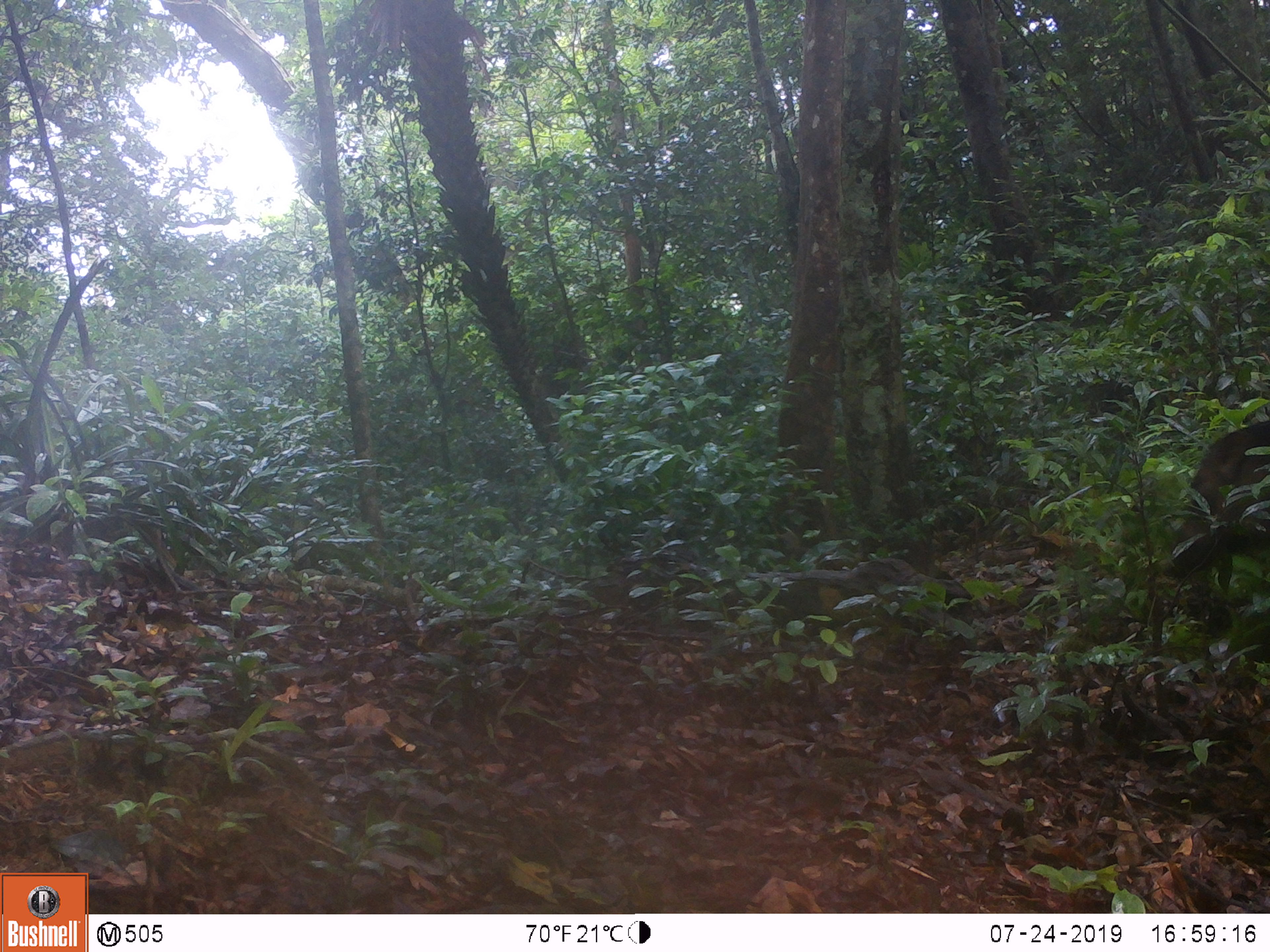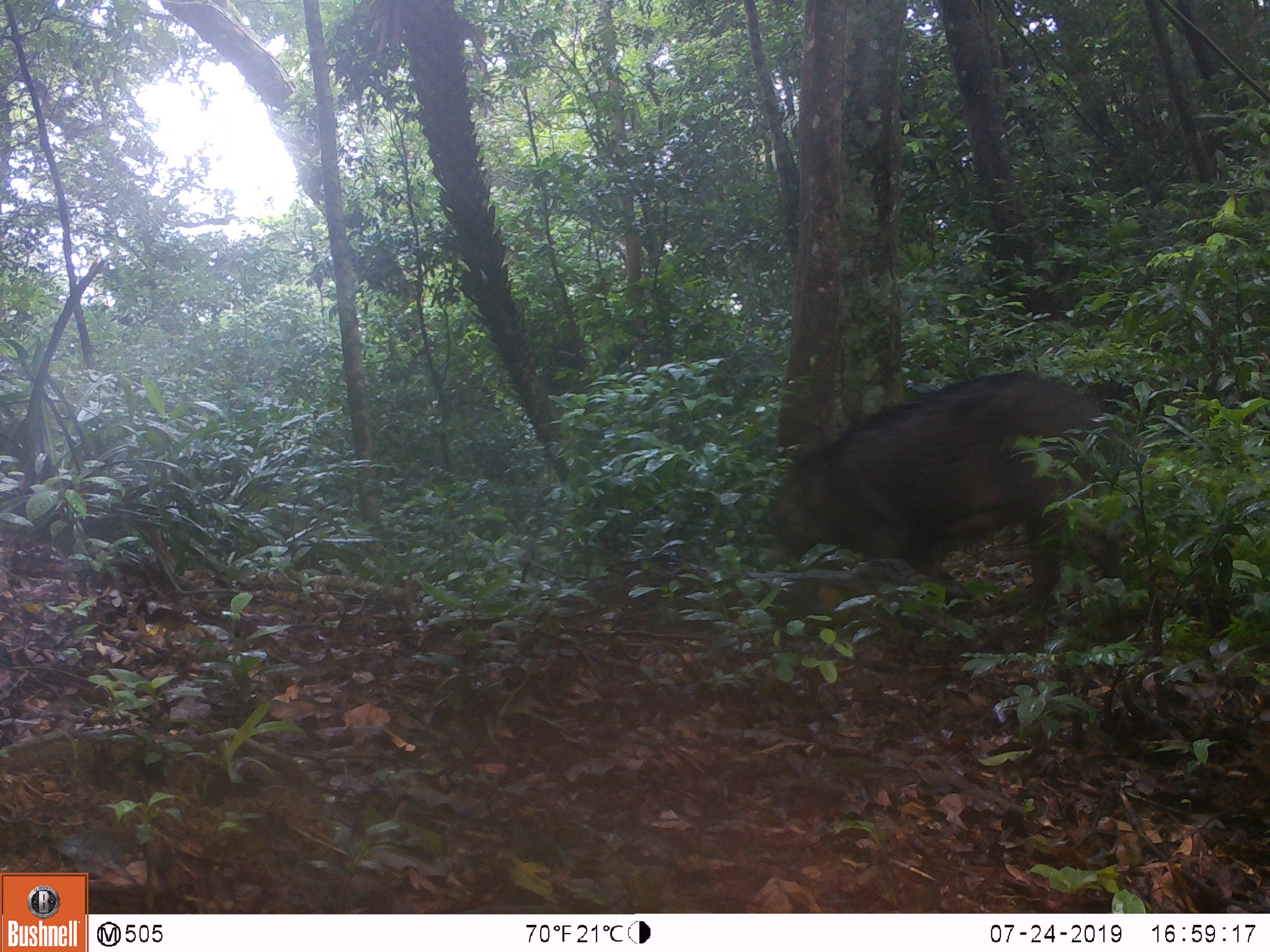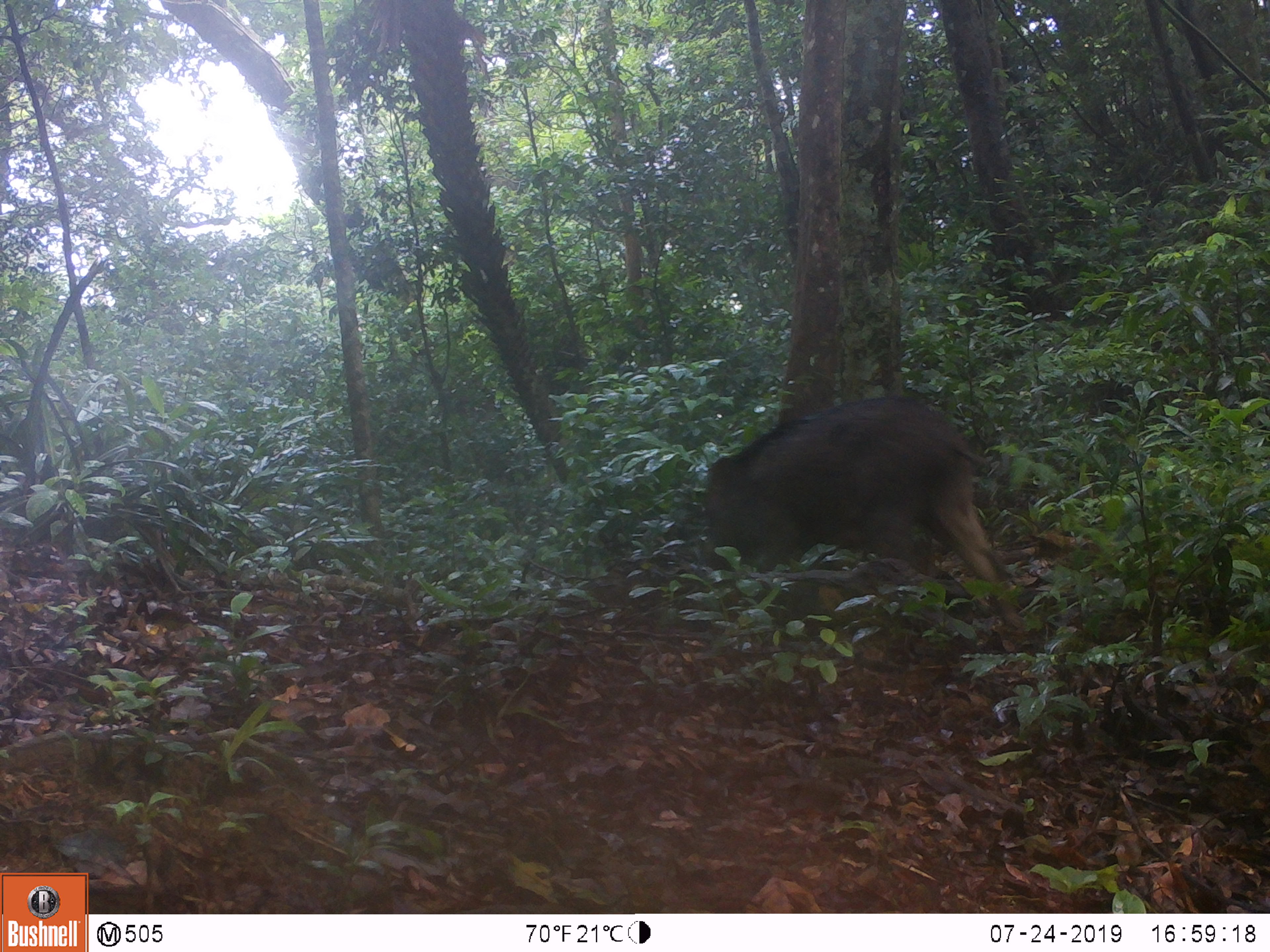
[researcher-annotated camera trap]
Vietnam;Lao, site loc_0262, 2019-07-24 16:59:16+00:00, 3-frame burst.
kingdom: Animalia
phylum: Chordata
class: Mammalia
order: Artiodactyla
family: Suidae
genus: Sus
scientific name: Sus scrofa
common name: eurasian wild pig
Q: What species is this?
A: Eurasian wild pig (Sus scrofa).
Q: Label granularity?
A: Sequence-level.